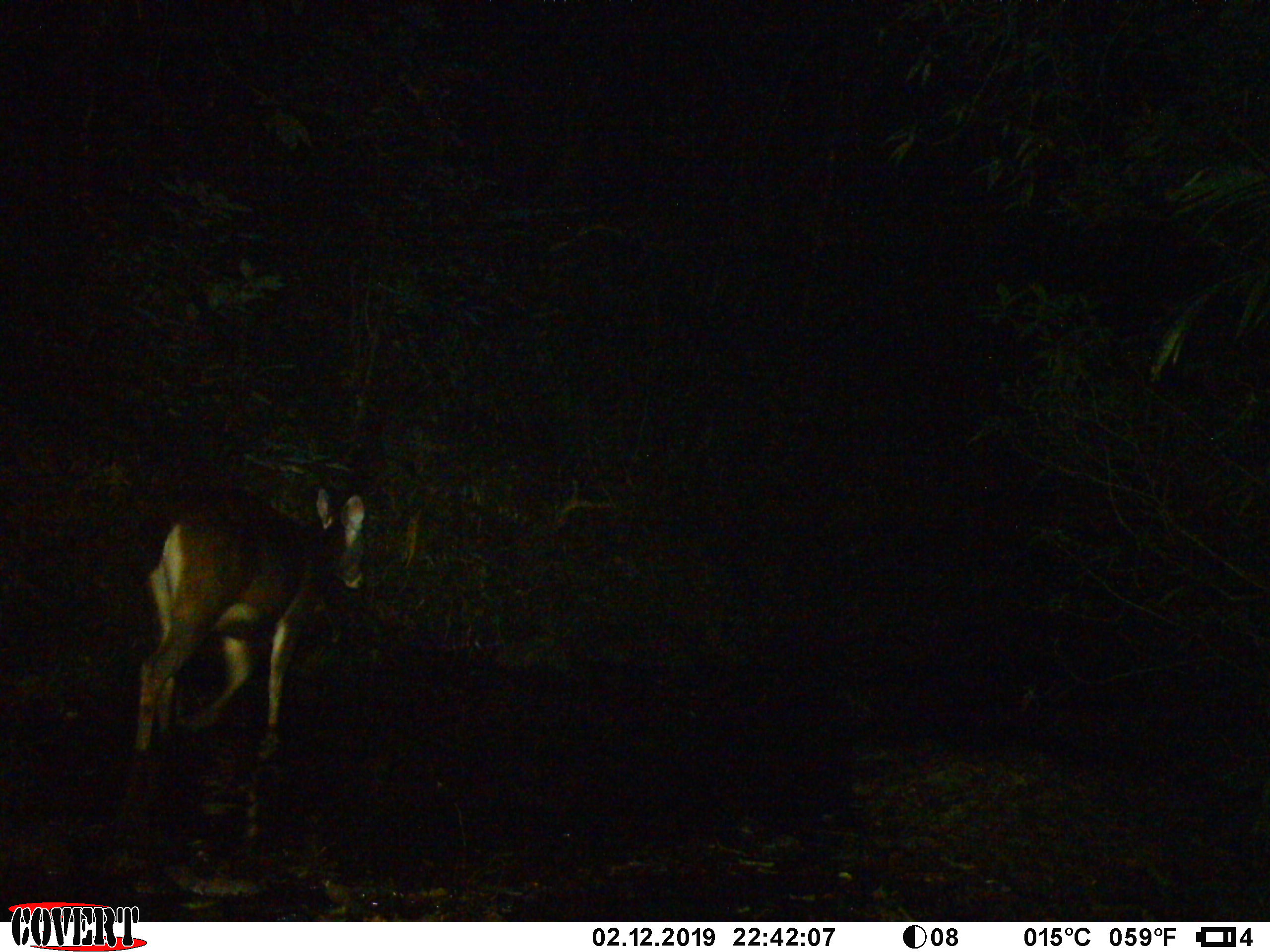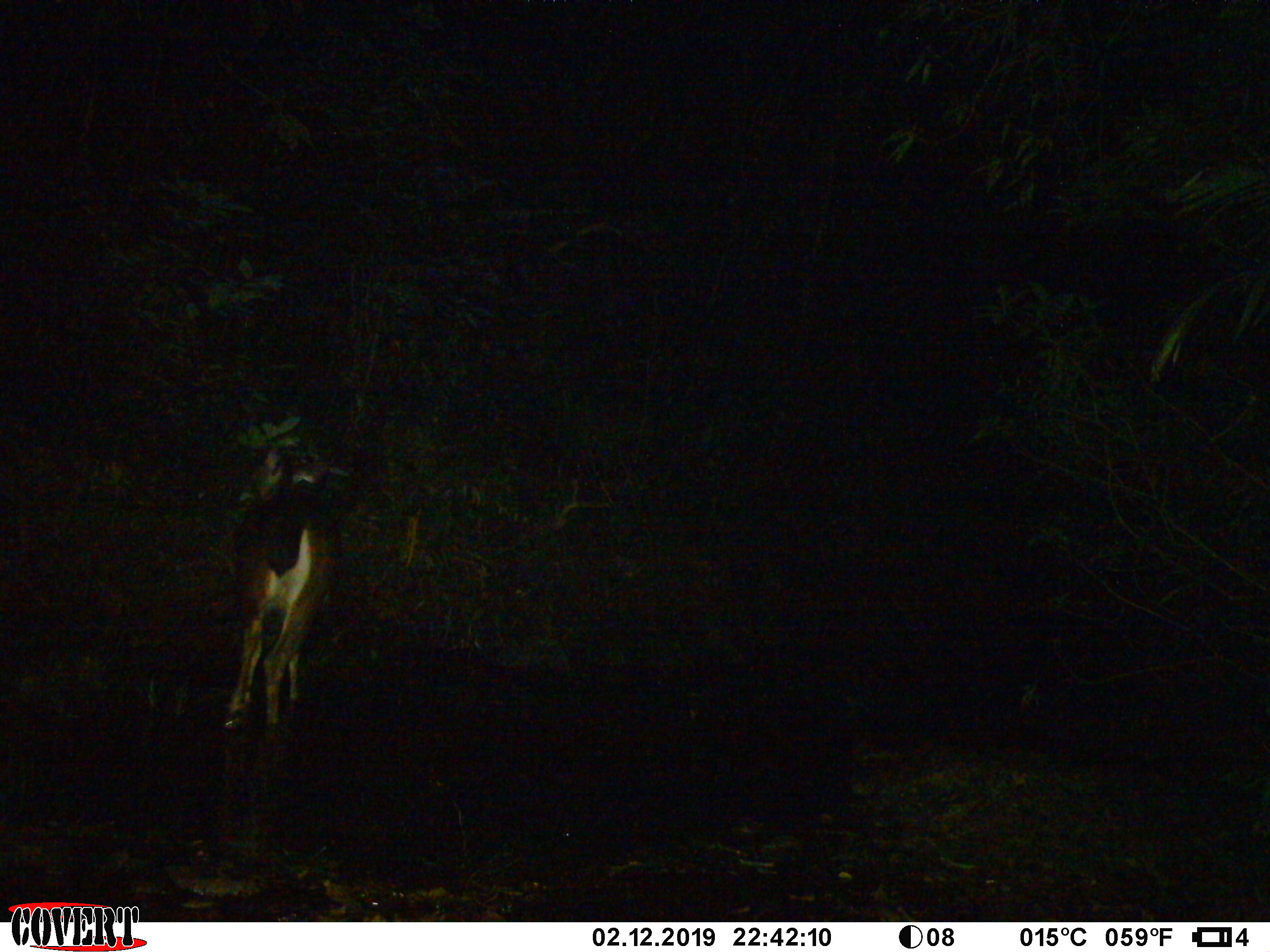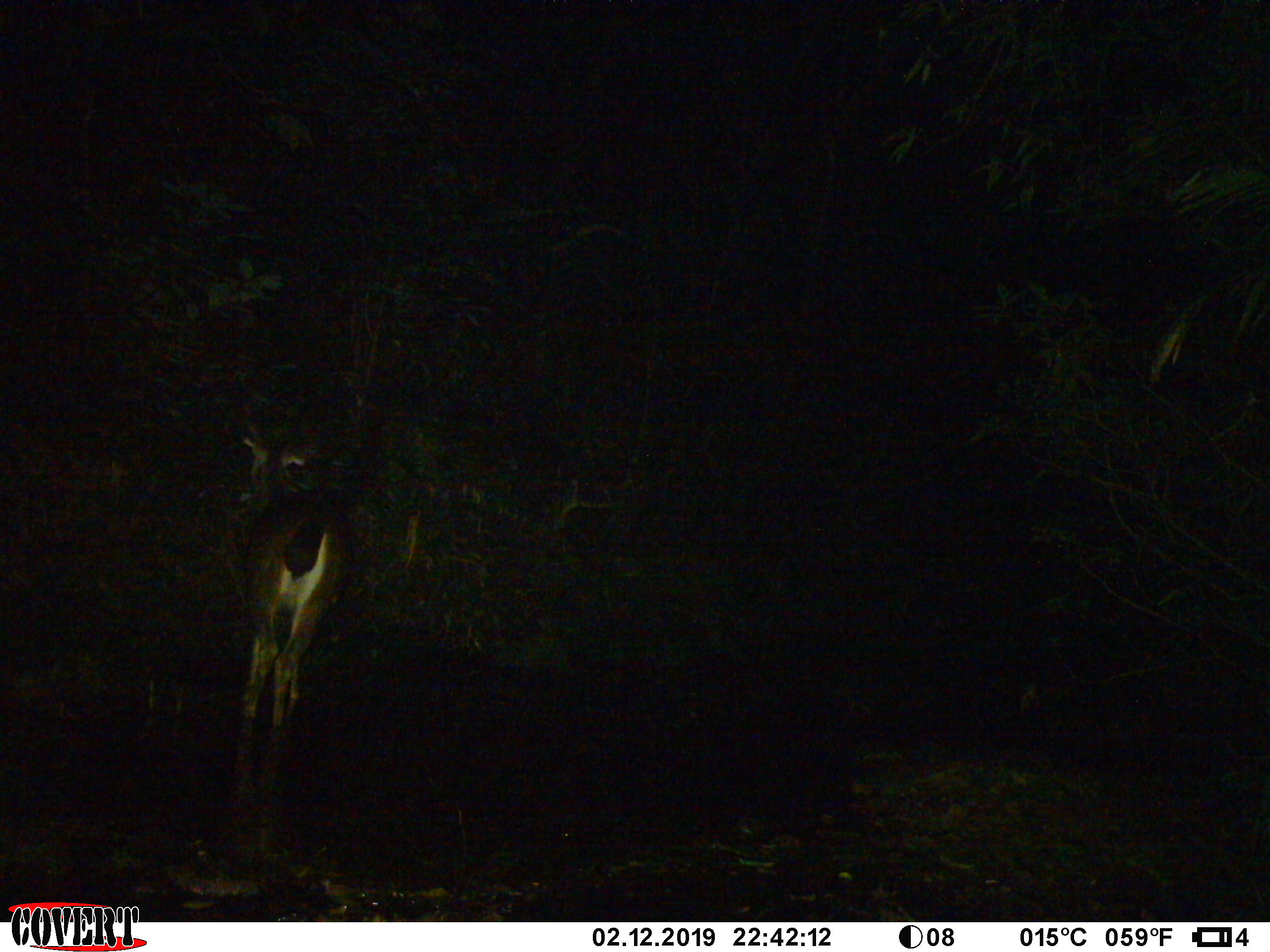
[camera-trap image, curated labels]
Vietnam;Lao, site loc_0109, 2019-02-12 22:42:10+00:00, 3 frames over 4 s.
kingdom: Animalia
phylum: Chordata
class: Mammalia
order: Artiodactyla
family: Cervidae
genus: Rusa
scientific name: Rusa unicolor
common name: sambar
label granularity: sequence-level